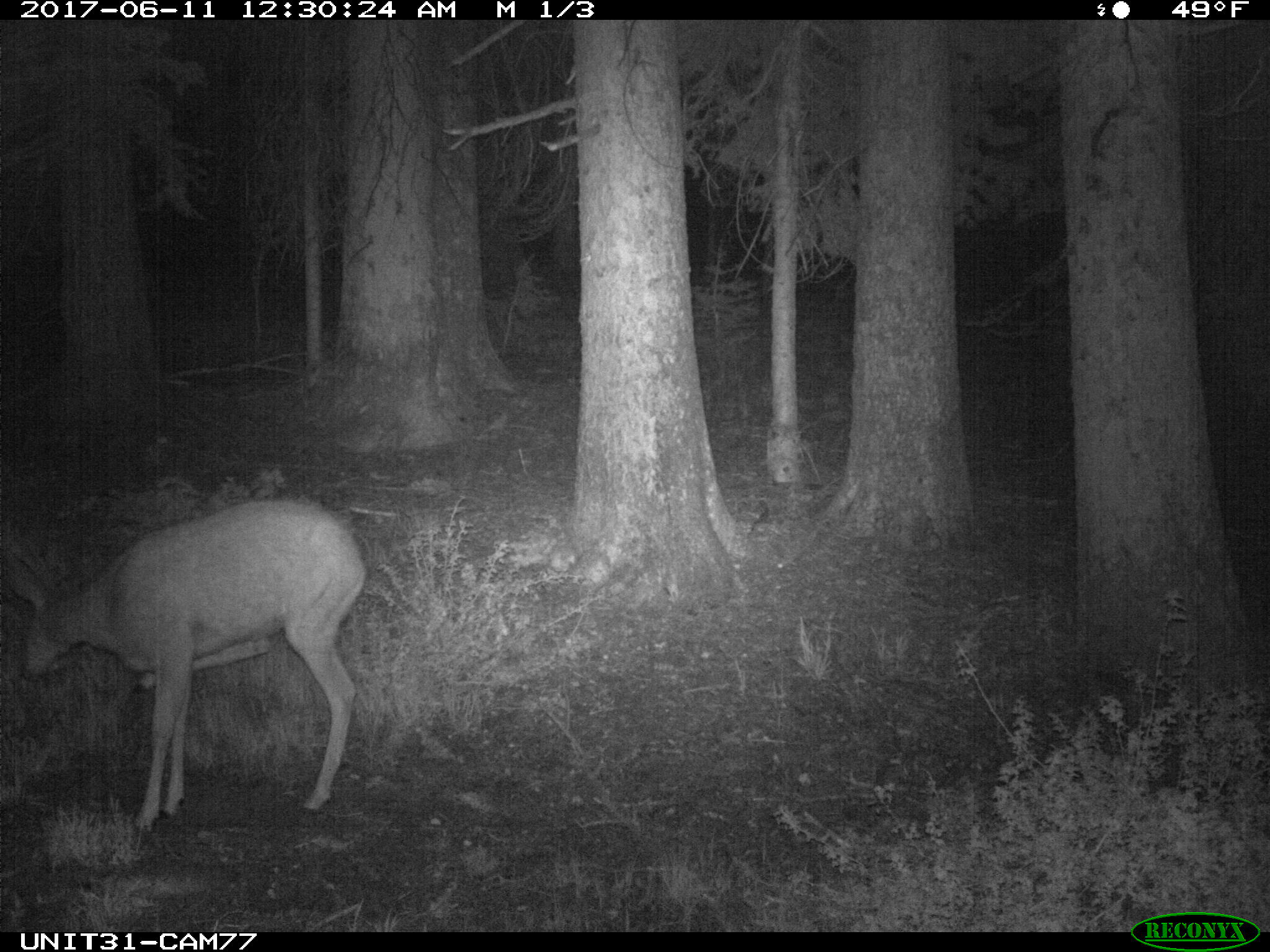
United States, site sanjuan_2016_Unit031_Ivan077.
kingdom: Animalia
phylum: Chordata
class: Mammalia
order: Artiodactyla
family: Cervidae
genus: Odocoileus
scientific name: Odocoileus hemionus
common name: mule deer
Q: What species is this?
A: Odocoileus hemionus (mule deer).